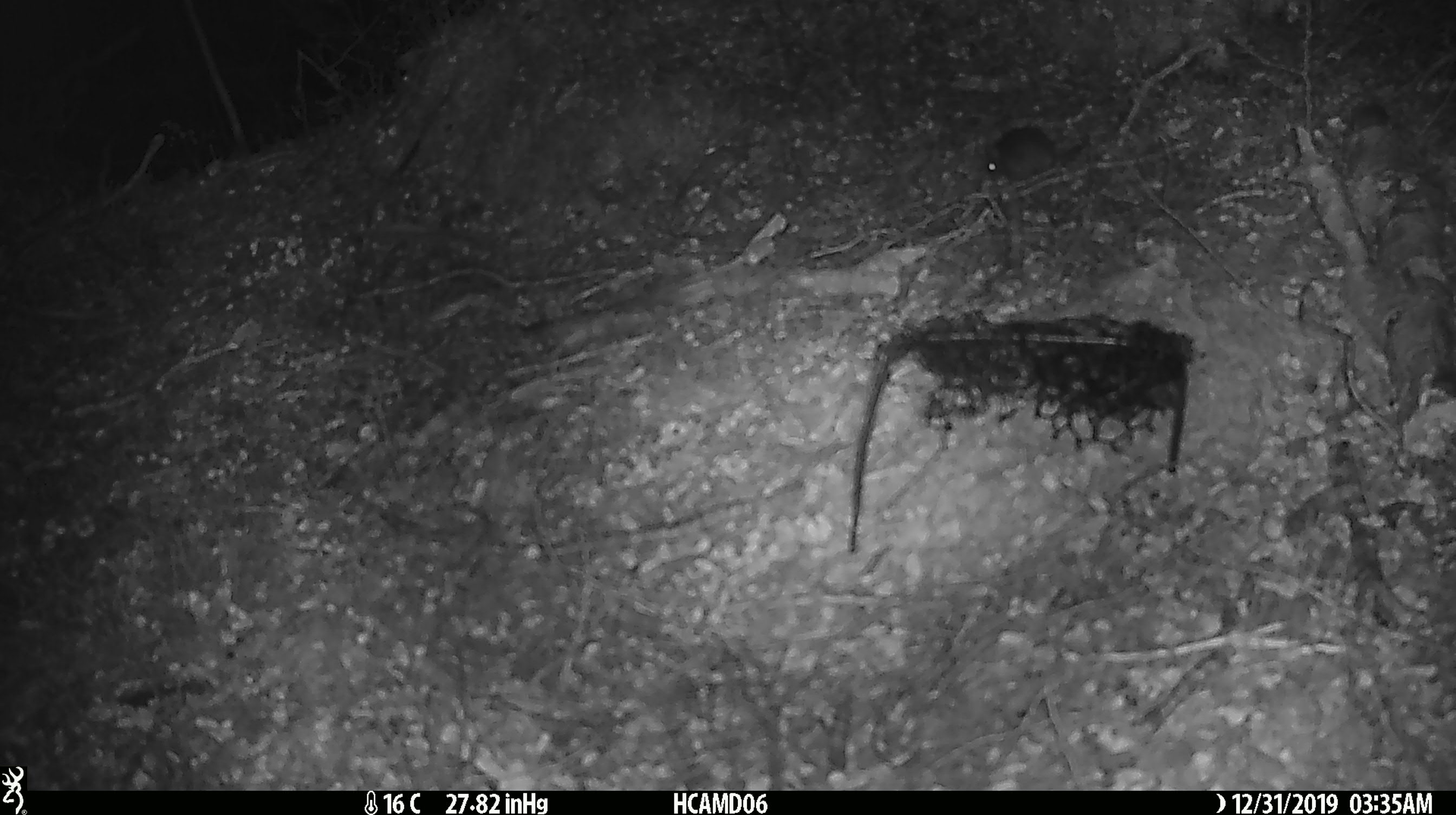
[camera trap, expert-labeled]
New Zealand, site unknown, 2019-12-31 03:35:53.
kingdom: Animalia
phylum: Chordata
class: Mammalia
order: Rodentia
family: Muridae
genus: Mus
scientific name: Mus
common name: mouse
Mouse (Mus).